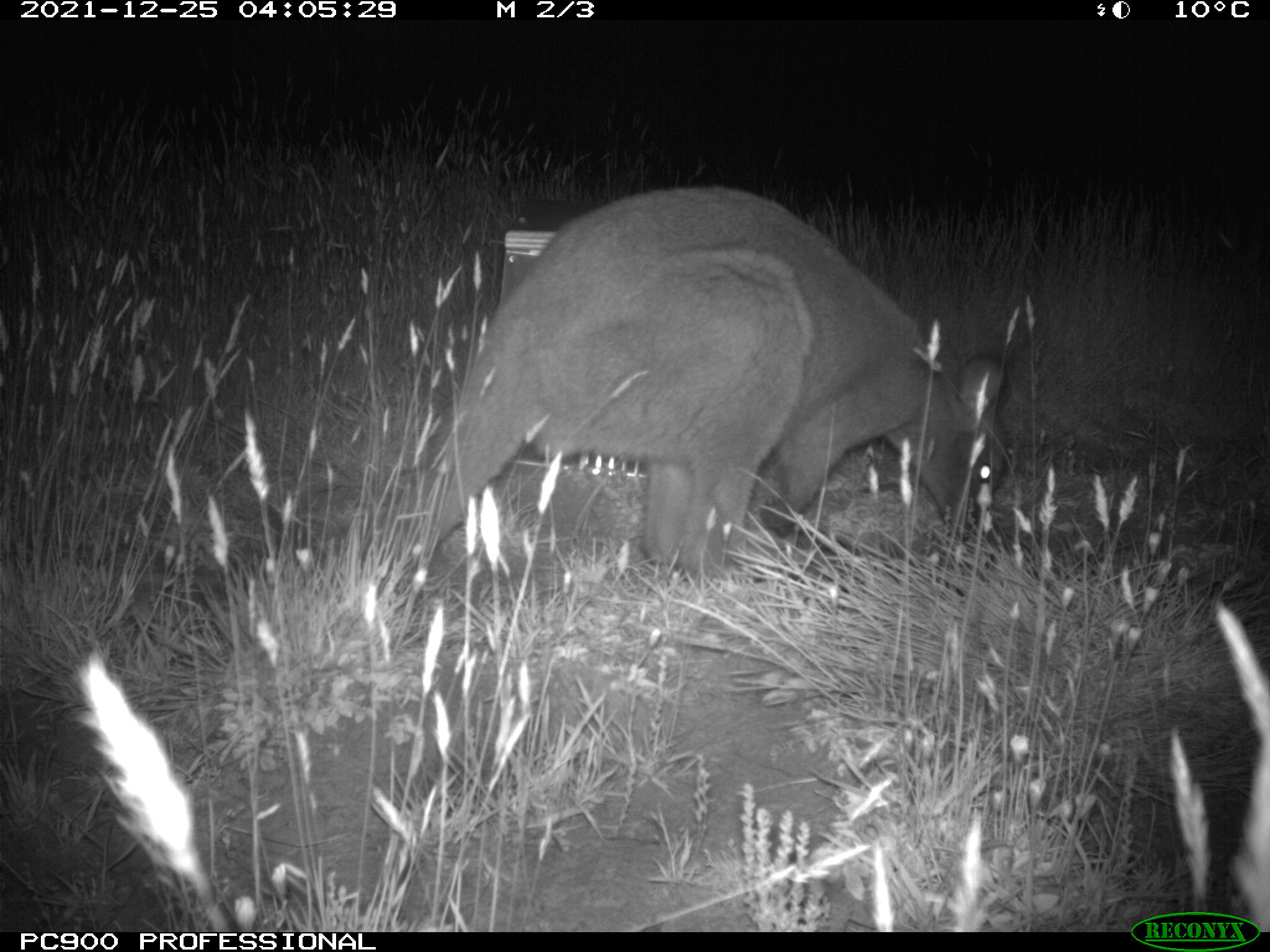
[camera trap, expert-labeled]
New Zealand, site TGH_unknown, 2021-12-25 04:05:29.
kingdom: Animalia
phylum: Chordata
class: Mammalia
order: Diprotodontia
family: Macropodidae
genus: Notamacropus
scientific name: Notamacropus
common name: wallaby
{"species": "wallaby (Notamacropus)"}